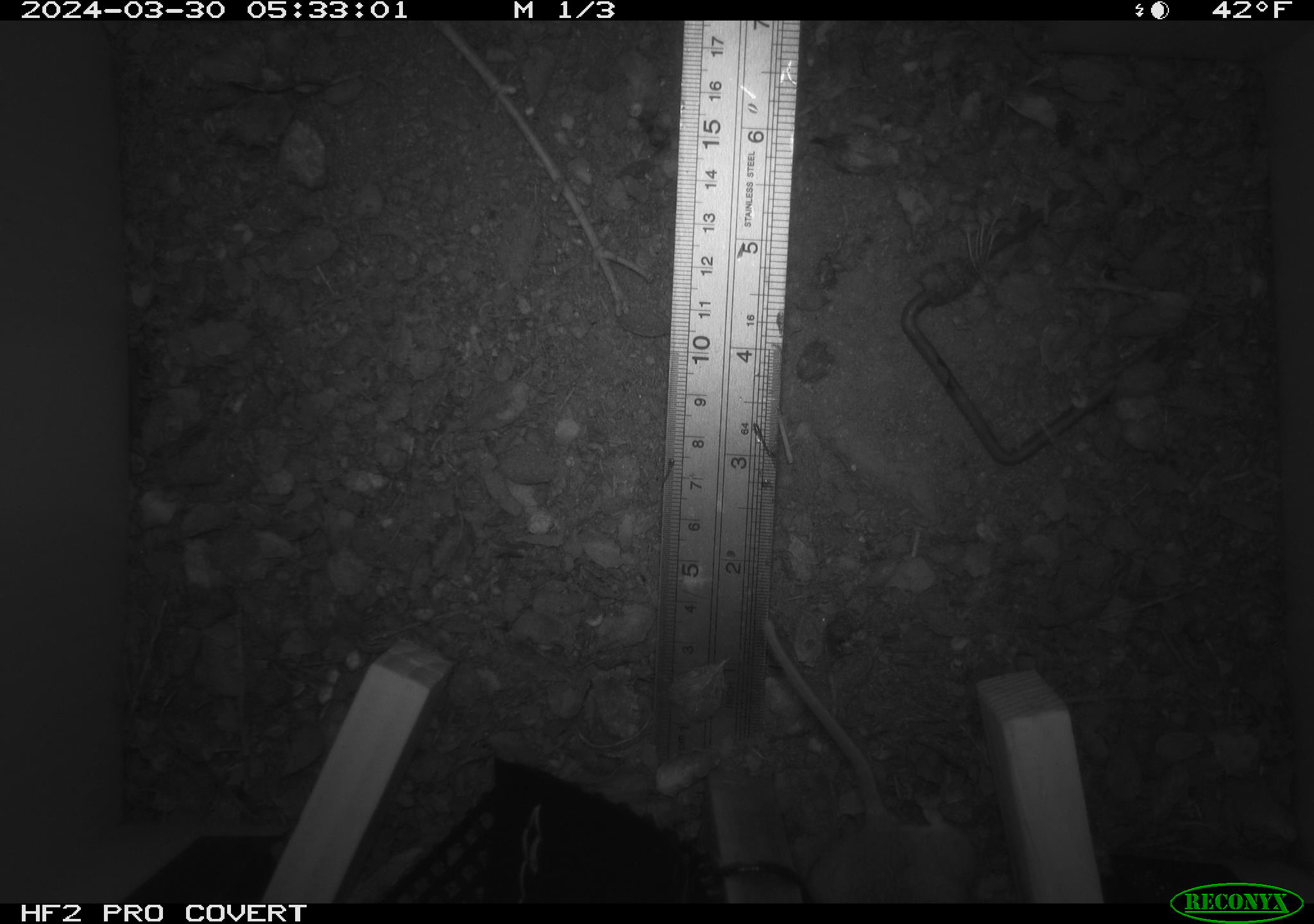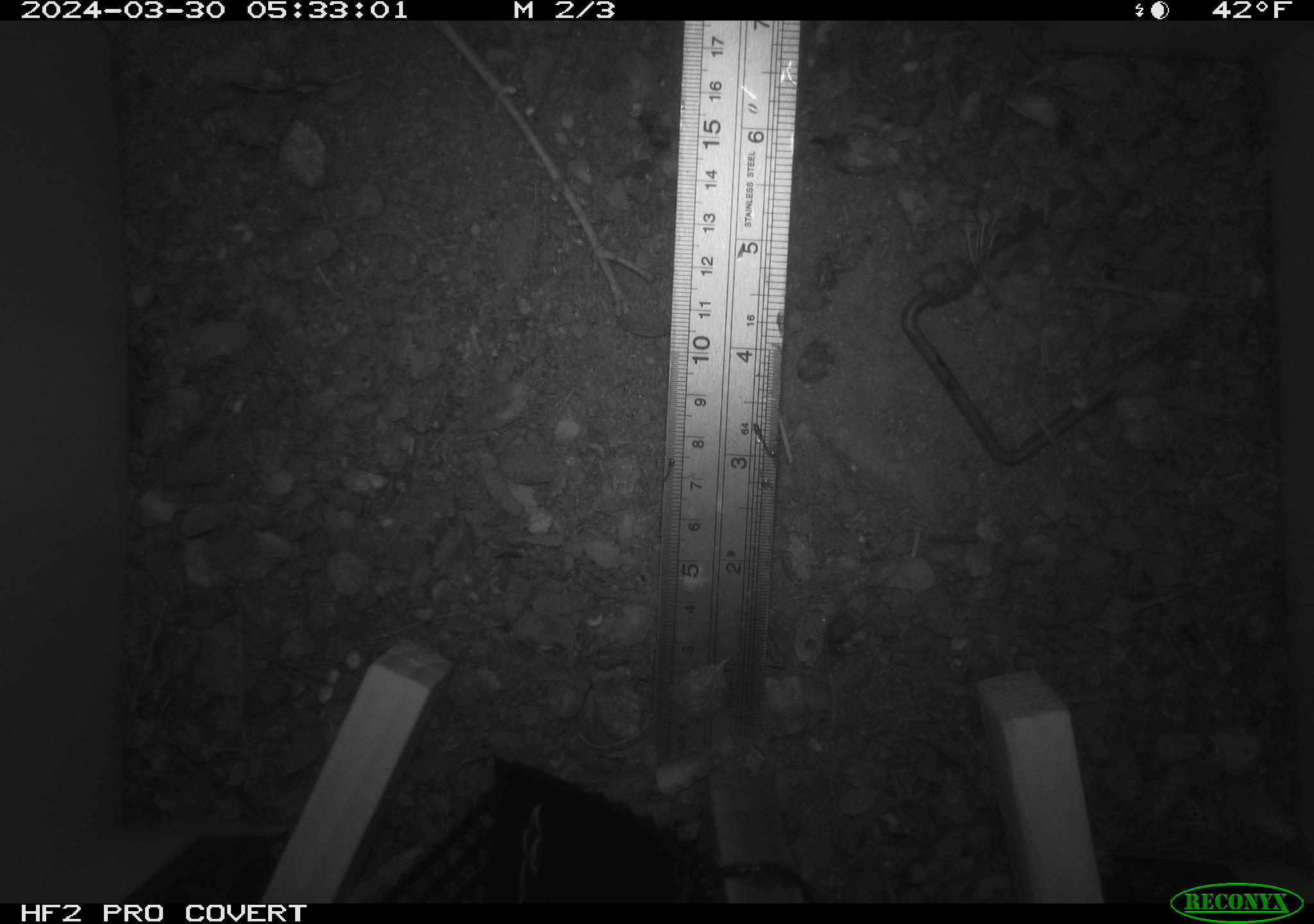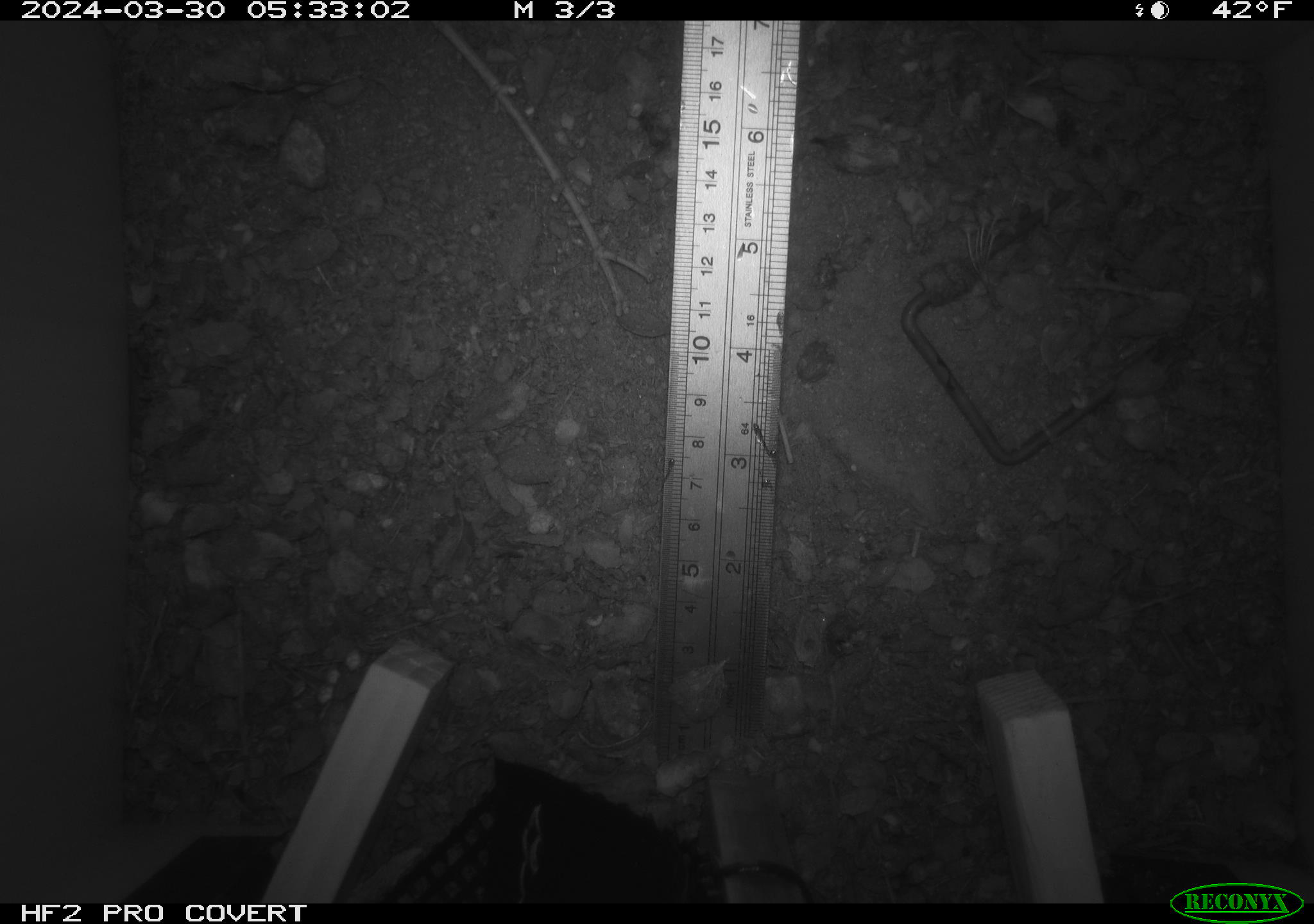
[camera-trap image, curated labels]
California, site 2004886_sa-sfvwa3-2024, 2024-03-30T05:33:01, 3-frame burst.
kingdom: Animalia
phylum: Chordata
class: Mammalia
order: Rodentia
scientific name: Rodentia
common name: mouse species